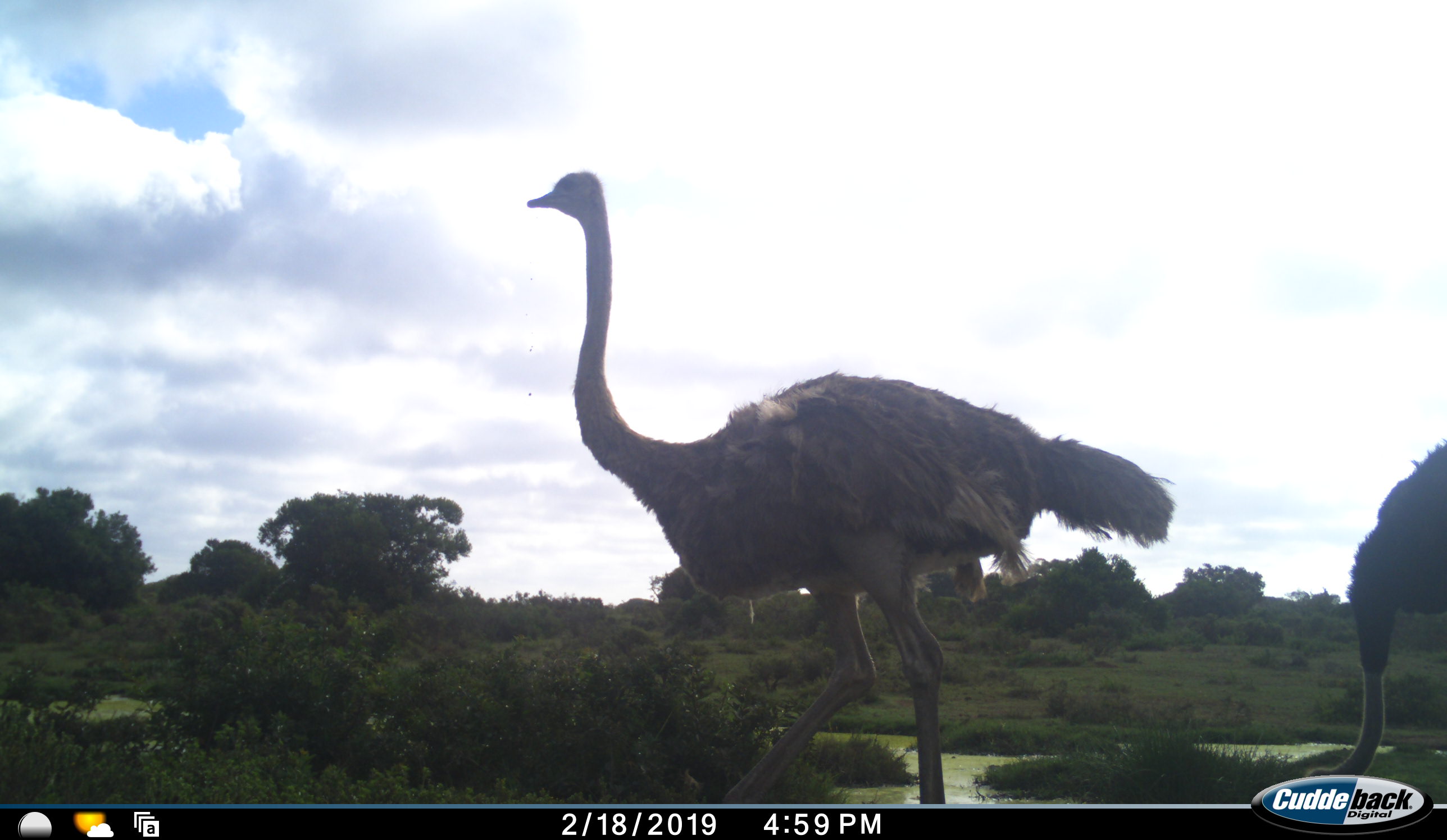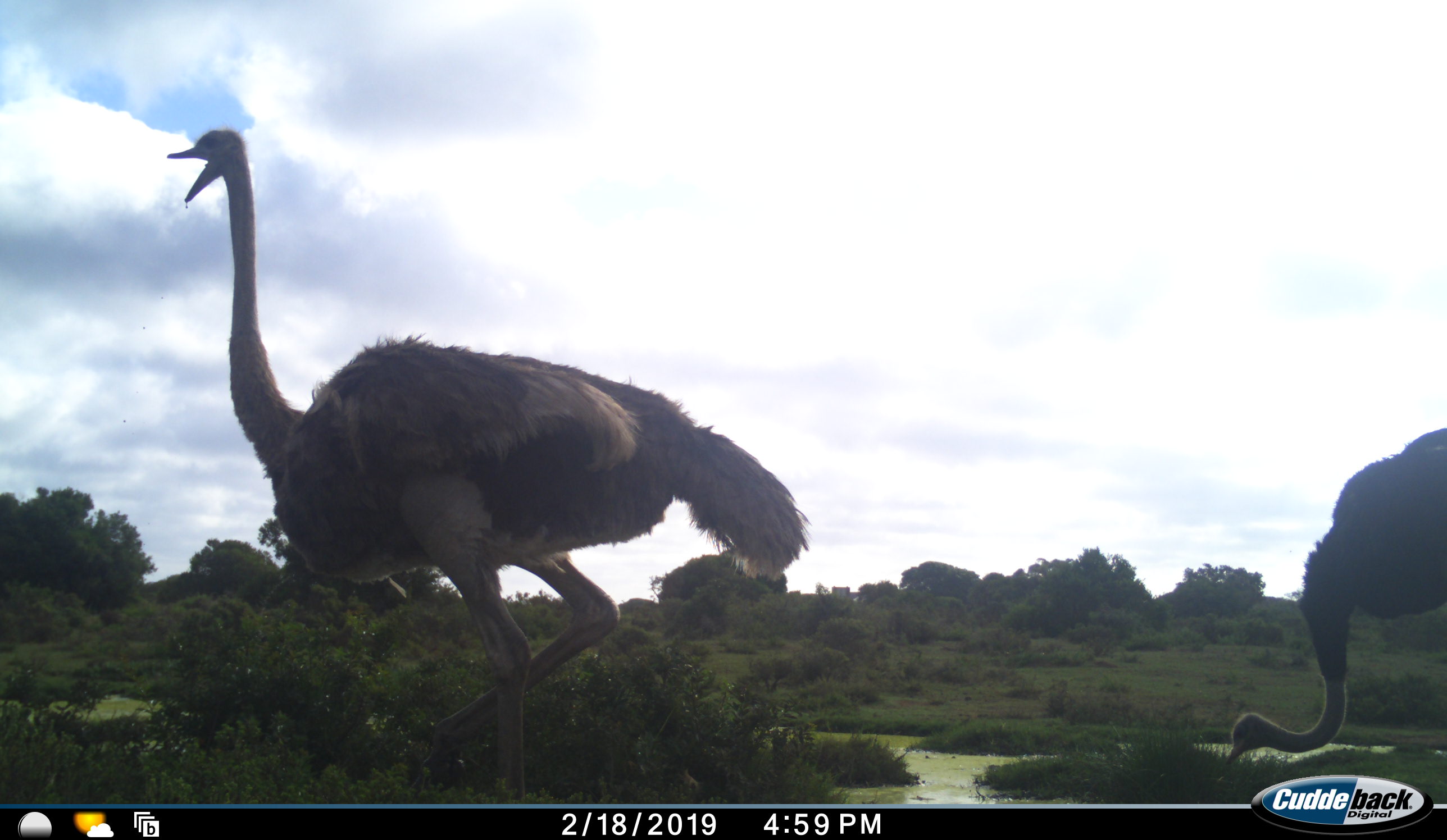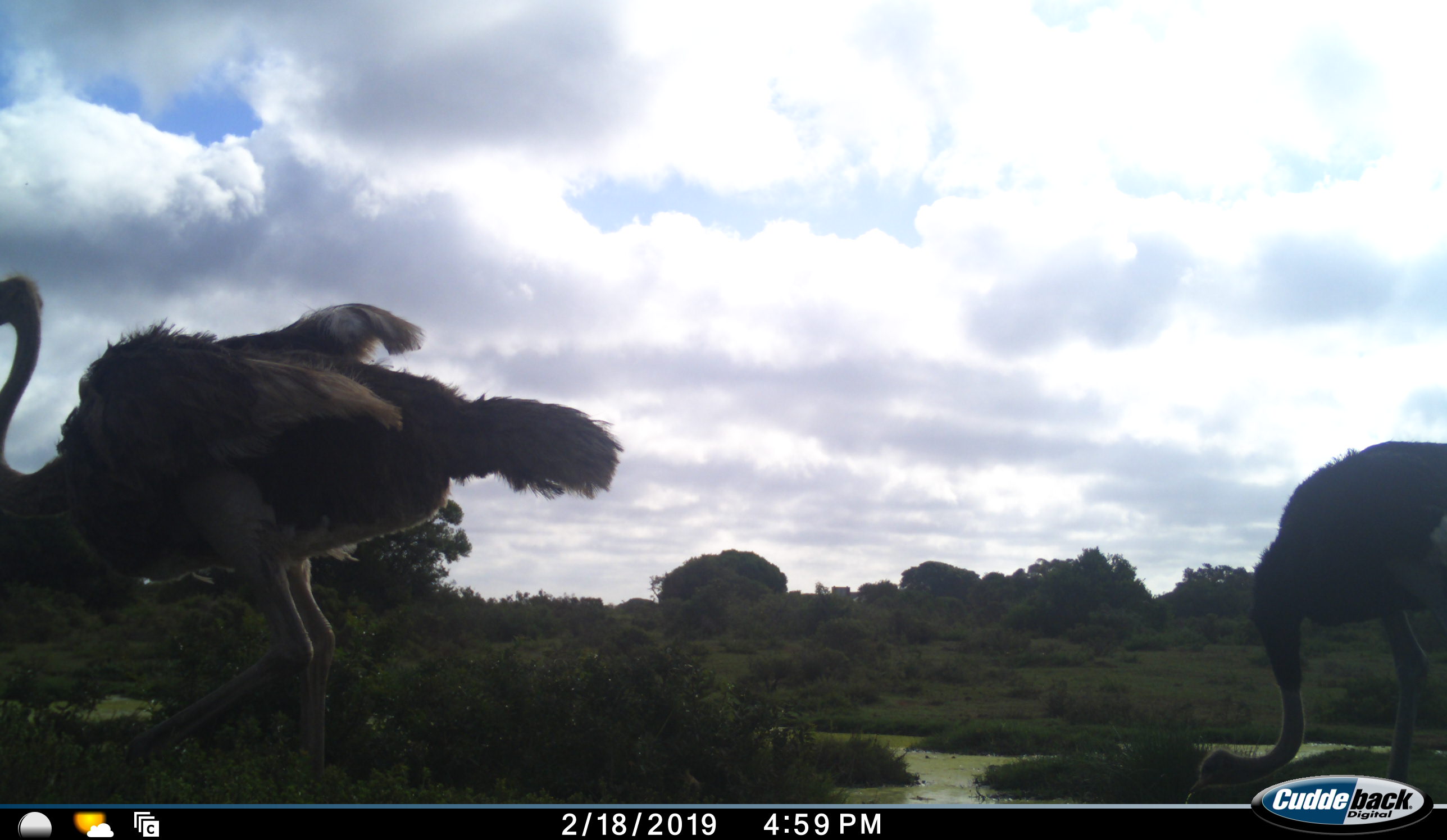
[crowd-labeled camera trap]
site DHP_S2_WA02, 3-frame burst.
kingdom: Animalia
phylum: Chordata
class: Aves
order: Struthioniformes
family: Struthionidae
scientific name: Struthionidae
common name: ostrich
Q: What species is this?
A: Ostrich (Struthionidae).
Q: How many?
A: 2.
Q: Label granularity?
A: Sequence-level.